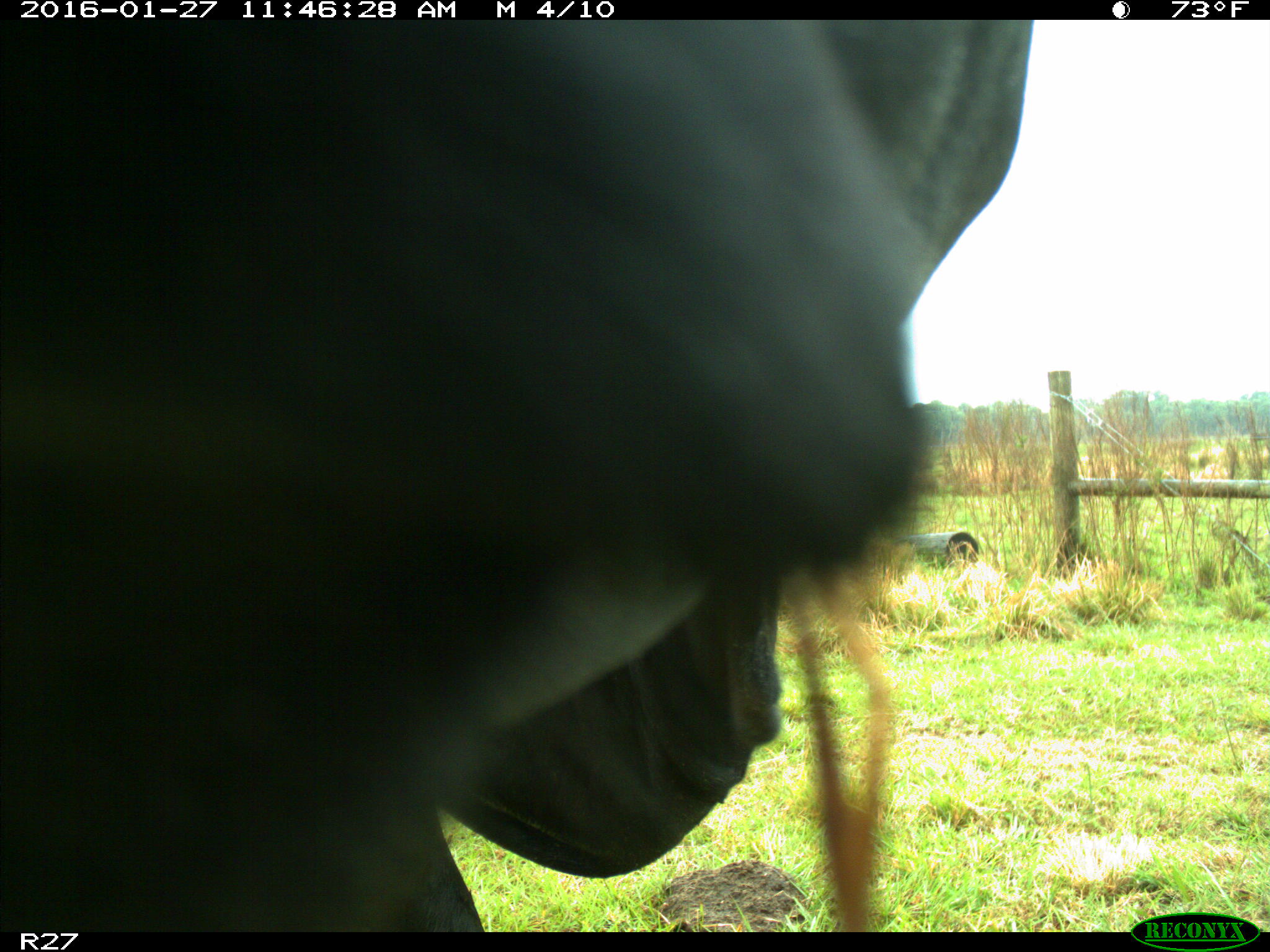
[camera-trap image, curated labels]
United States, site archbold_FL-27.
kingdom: Animalia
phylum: Chordata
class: Mammalia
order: Artiodactyla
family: Bovidae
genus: Bos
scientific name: Bos taurus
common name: domestic cow